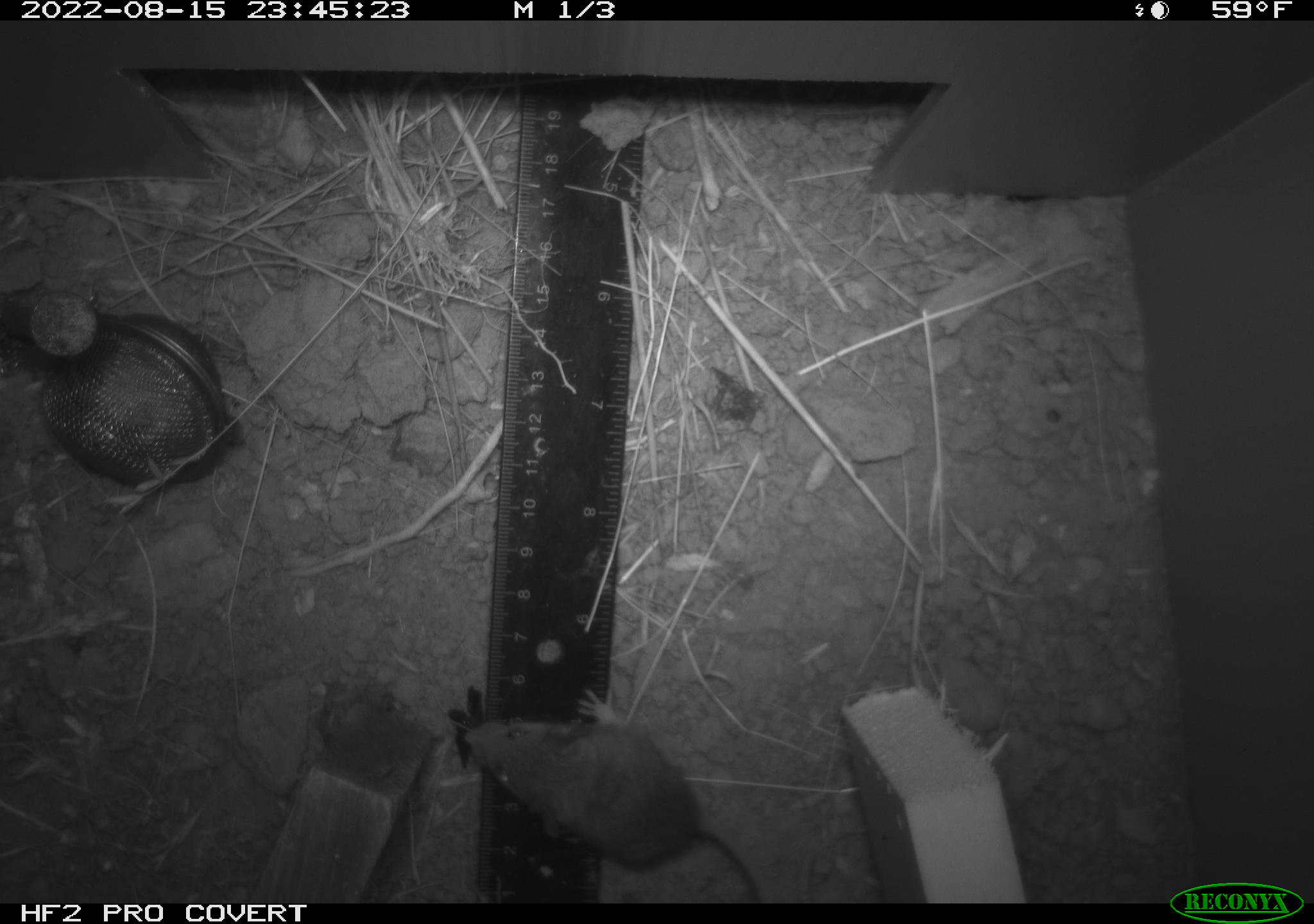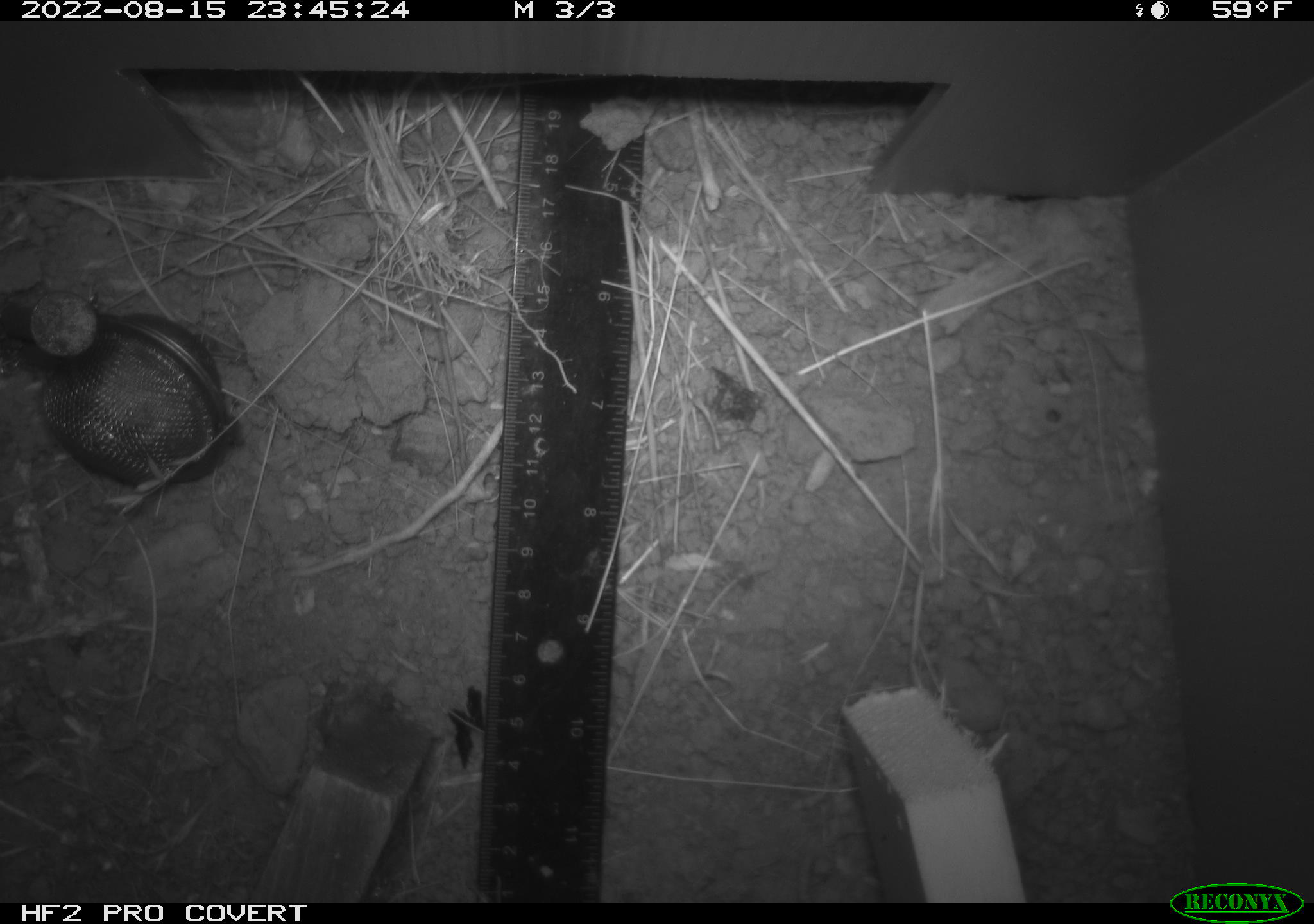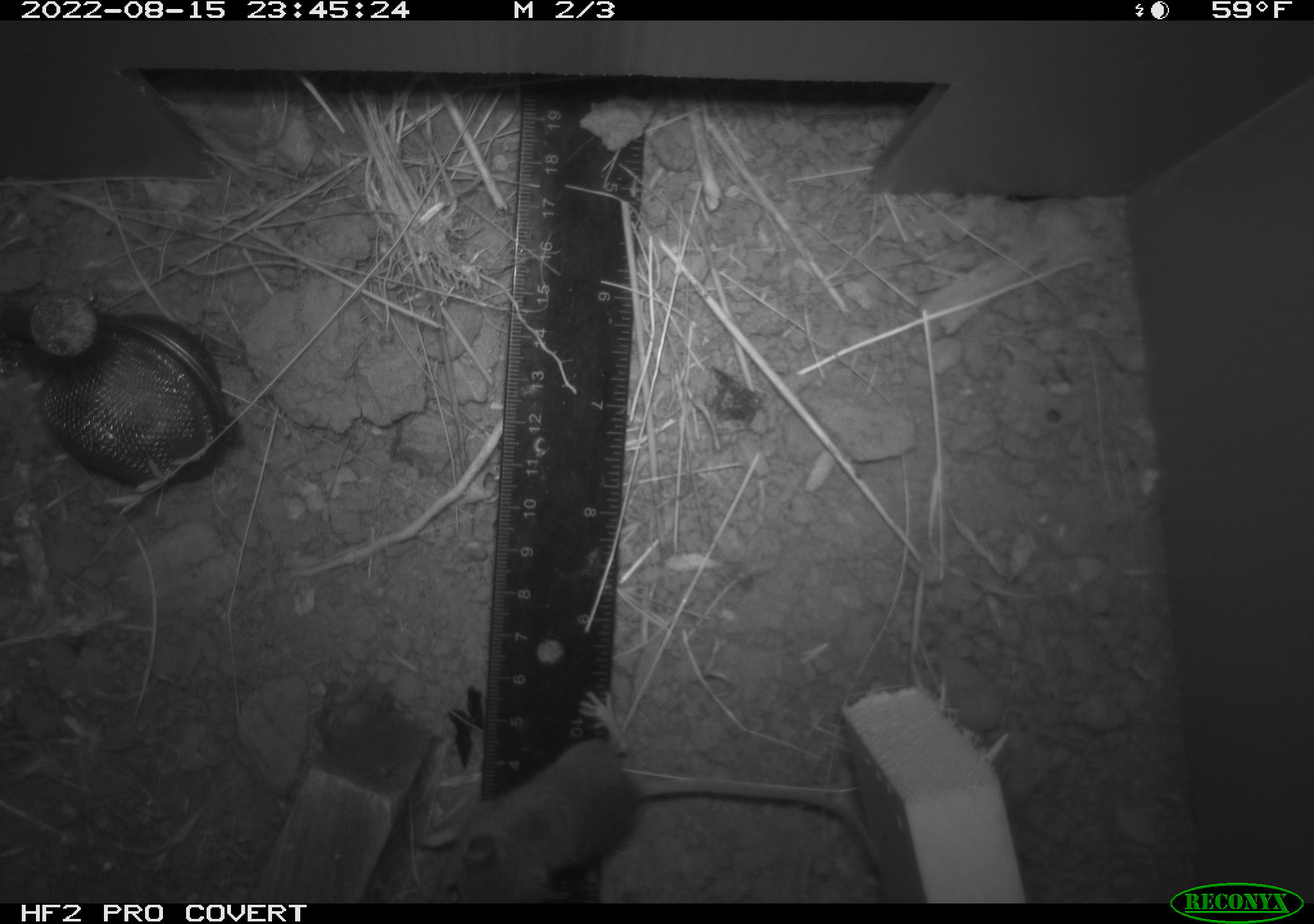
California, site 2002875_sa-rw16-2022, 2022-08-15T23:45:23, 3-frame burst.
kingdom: Animalia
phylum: Chordata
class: Mammalia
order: Rodentia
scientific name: Rodentia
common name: mouse species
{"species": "mouse species (Rodentia)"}